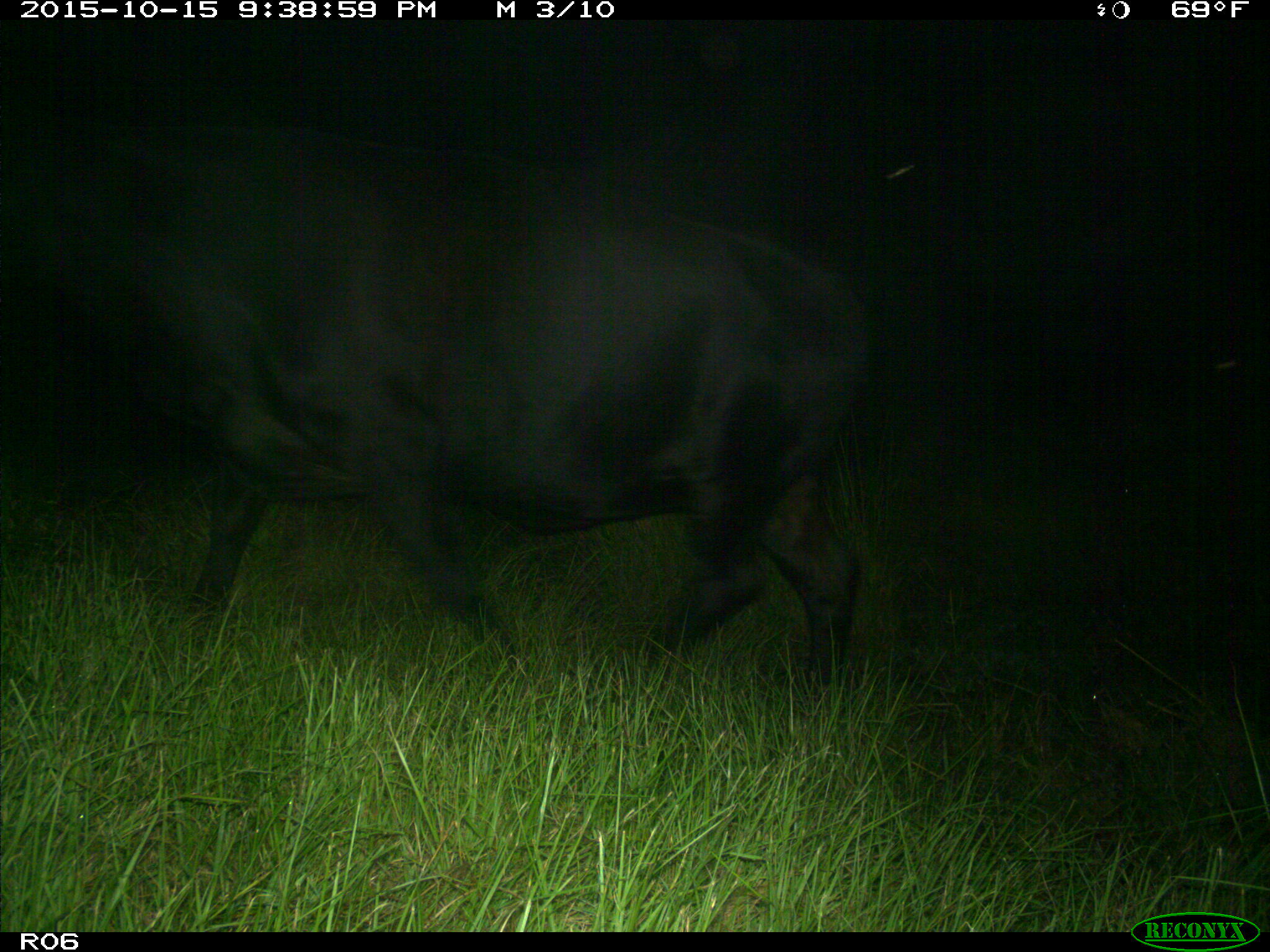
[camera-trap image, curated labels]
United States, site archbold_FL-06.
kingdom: Animalia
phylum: Chordata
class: Mammalia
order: Artiodactyla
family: Bovidae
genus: Bos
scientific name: Bos taurus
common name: domestic cow